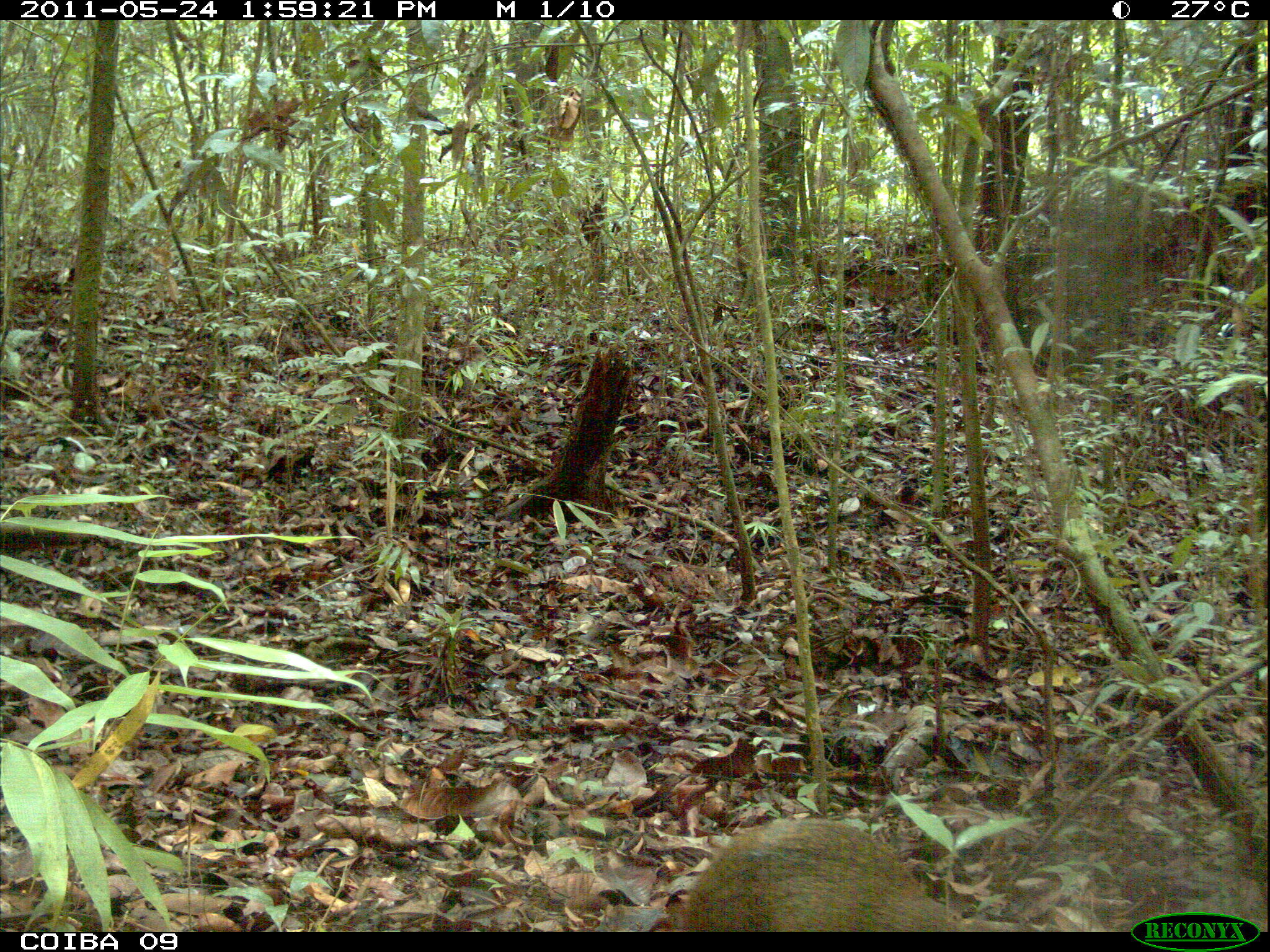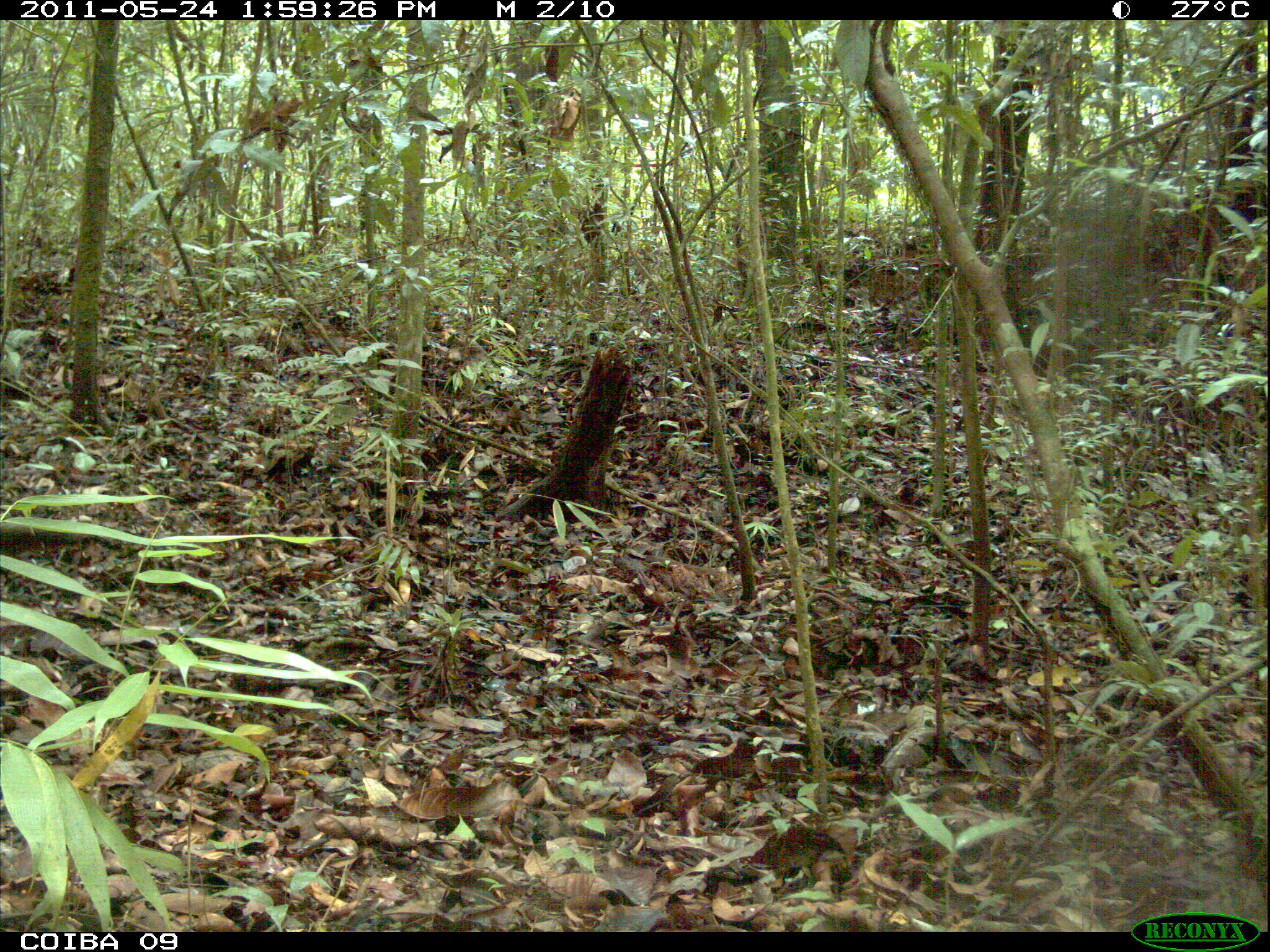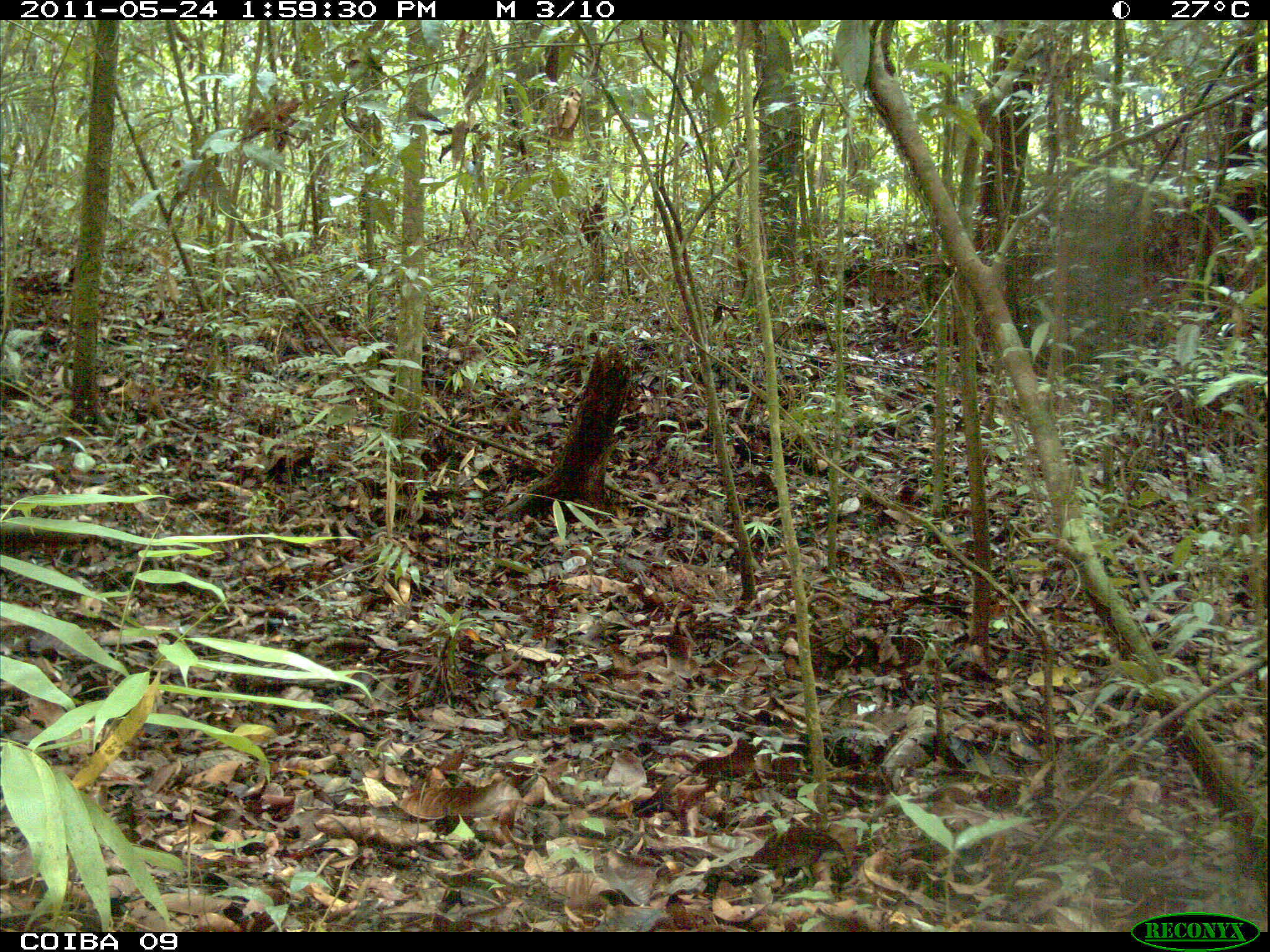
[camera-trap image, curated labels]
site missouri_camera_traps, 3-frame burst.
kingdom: Animalia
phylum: Chordata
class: Mammalia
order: Rodentia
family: Dasyproctidae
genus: Dasyprocta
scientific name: Dasyprocta coibae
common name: coiban agouti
Coiban agouti (Dasyprocta coibae). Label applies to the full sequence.